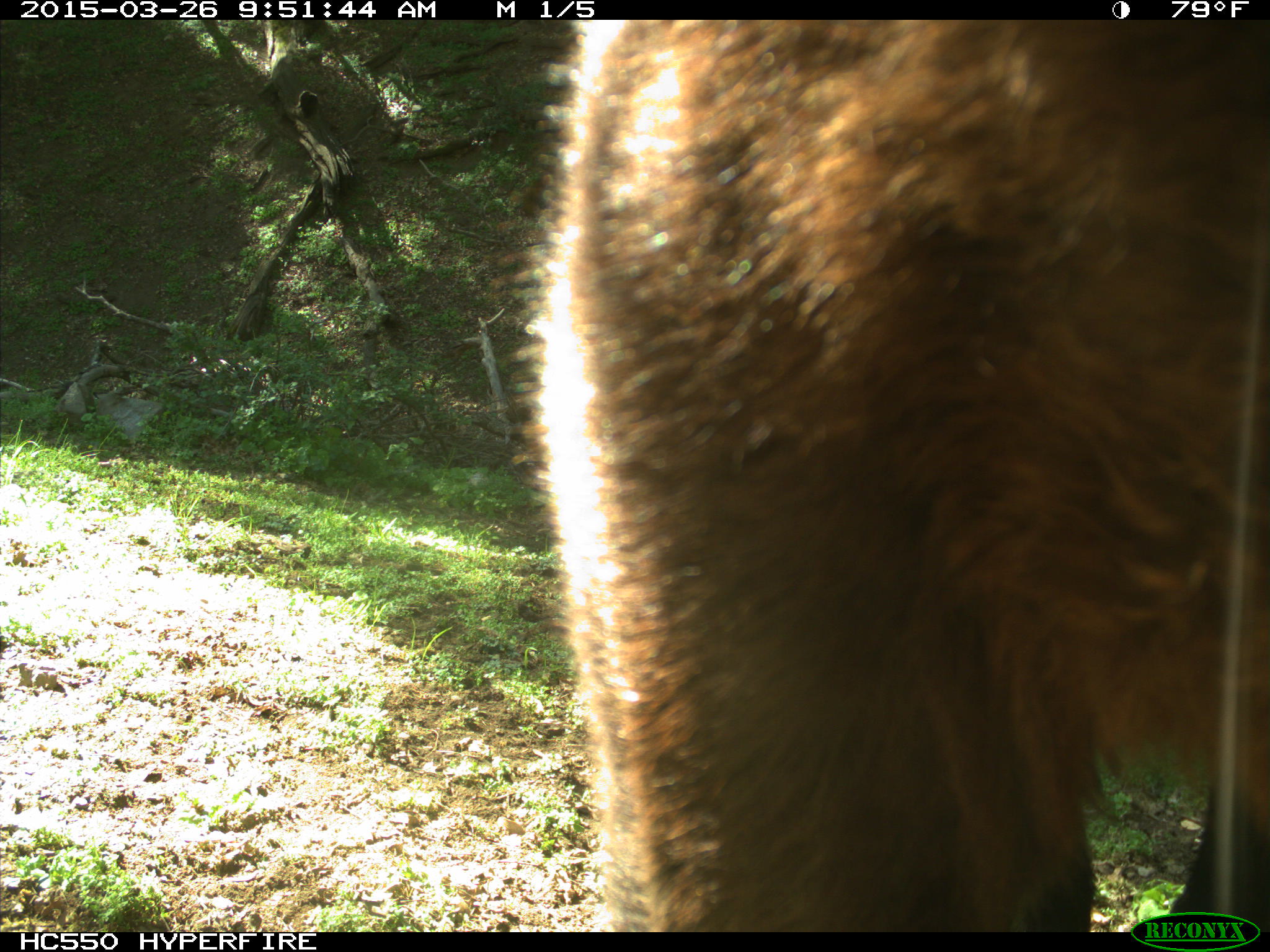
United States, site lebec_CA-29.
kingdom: Animalia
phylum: Chordata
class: Mammalia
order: Artiodactyla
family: Bovidae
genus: Bos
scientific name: Bos taurus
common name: domestic cow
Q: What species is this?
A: Bos taurus (domestic cow).